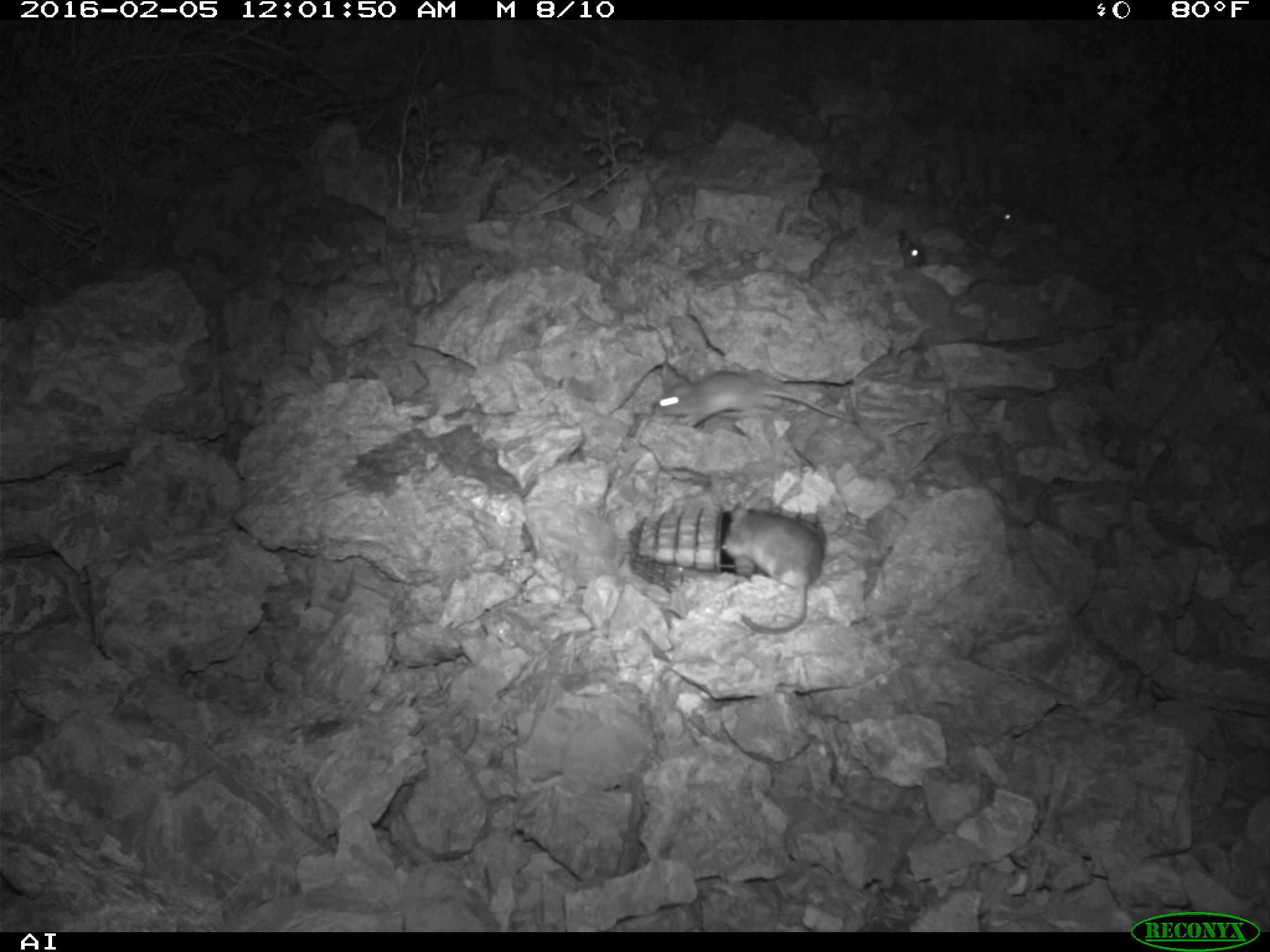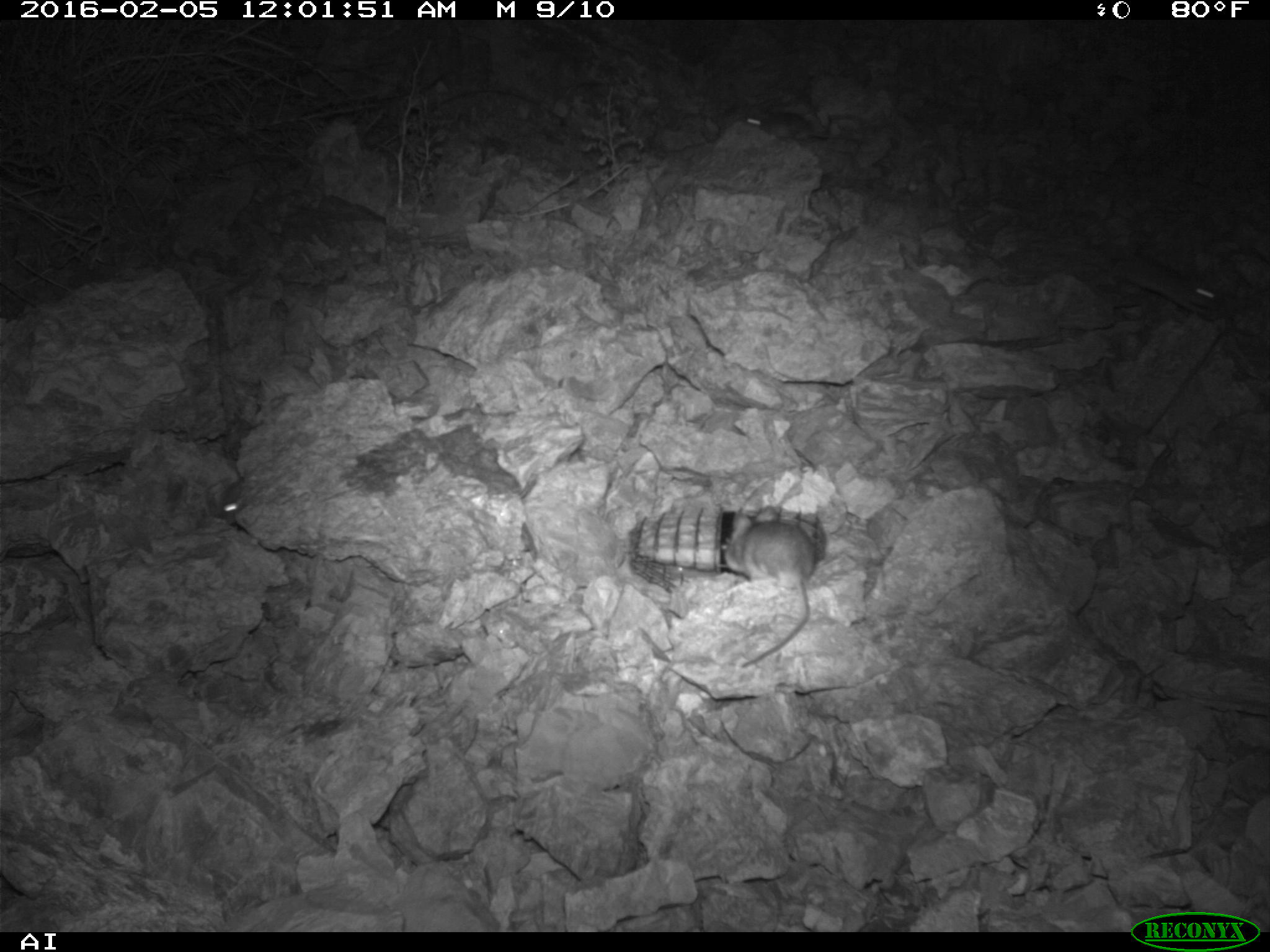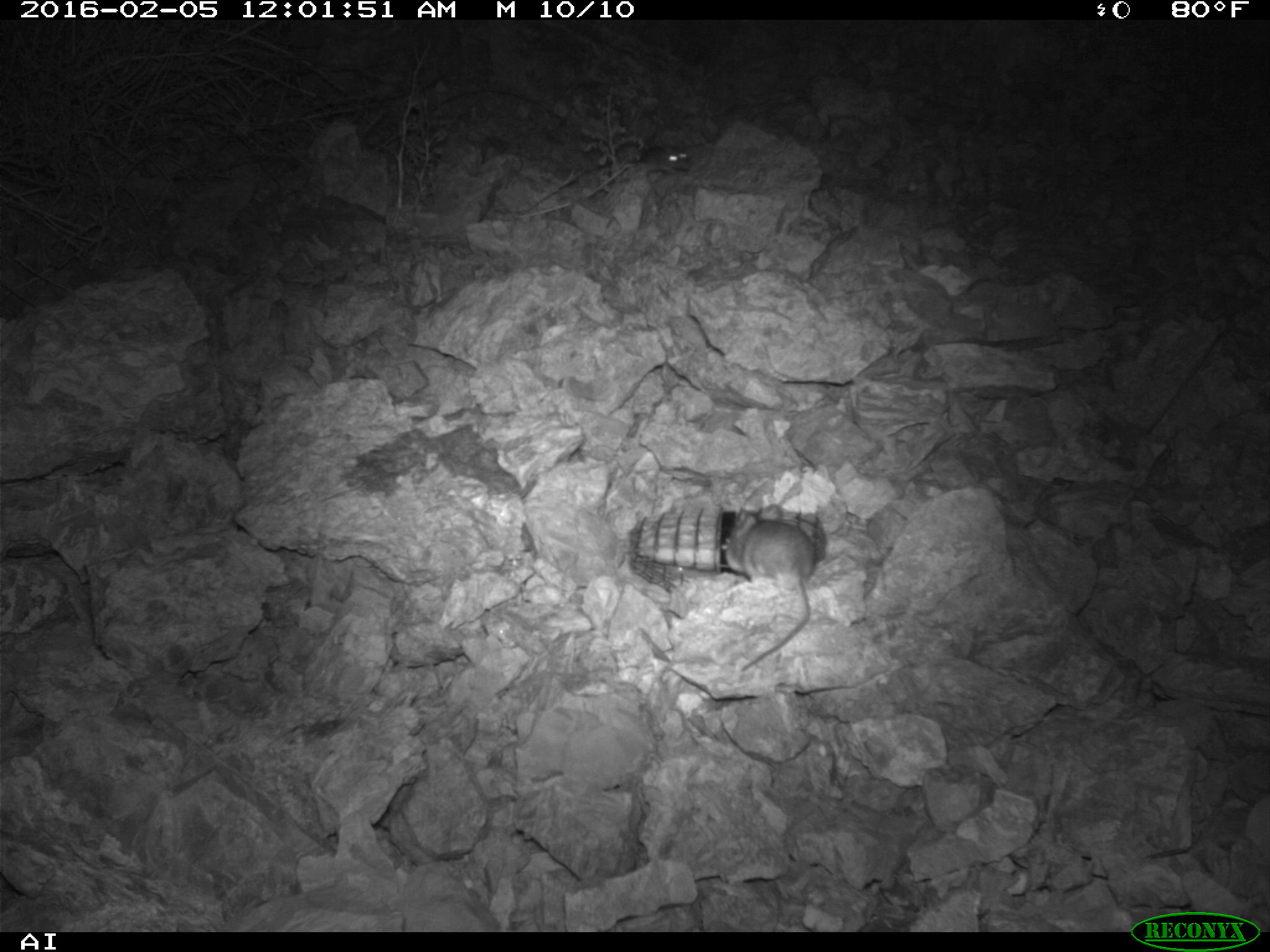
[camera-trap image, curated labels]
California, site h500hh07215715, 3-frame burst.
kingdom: Animalia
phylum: Chordata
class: Mammalia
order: Rodentia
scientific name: Rodentia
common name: rodent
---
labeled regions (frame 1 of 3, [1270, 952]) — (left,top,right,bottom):
rodent: (721,503,828,635); (652,368,861,426); (992,204,1060,238); (899,236,929,268)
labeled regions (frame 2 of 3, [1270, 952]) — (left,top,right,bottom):
rodent: (720,505,819,668); (697,109,811,141); (223,482,245,518)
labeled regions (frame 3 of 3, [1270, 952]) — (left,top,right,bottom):
rodent: (725,504,814,670); (631,146,691,172)